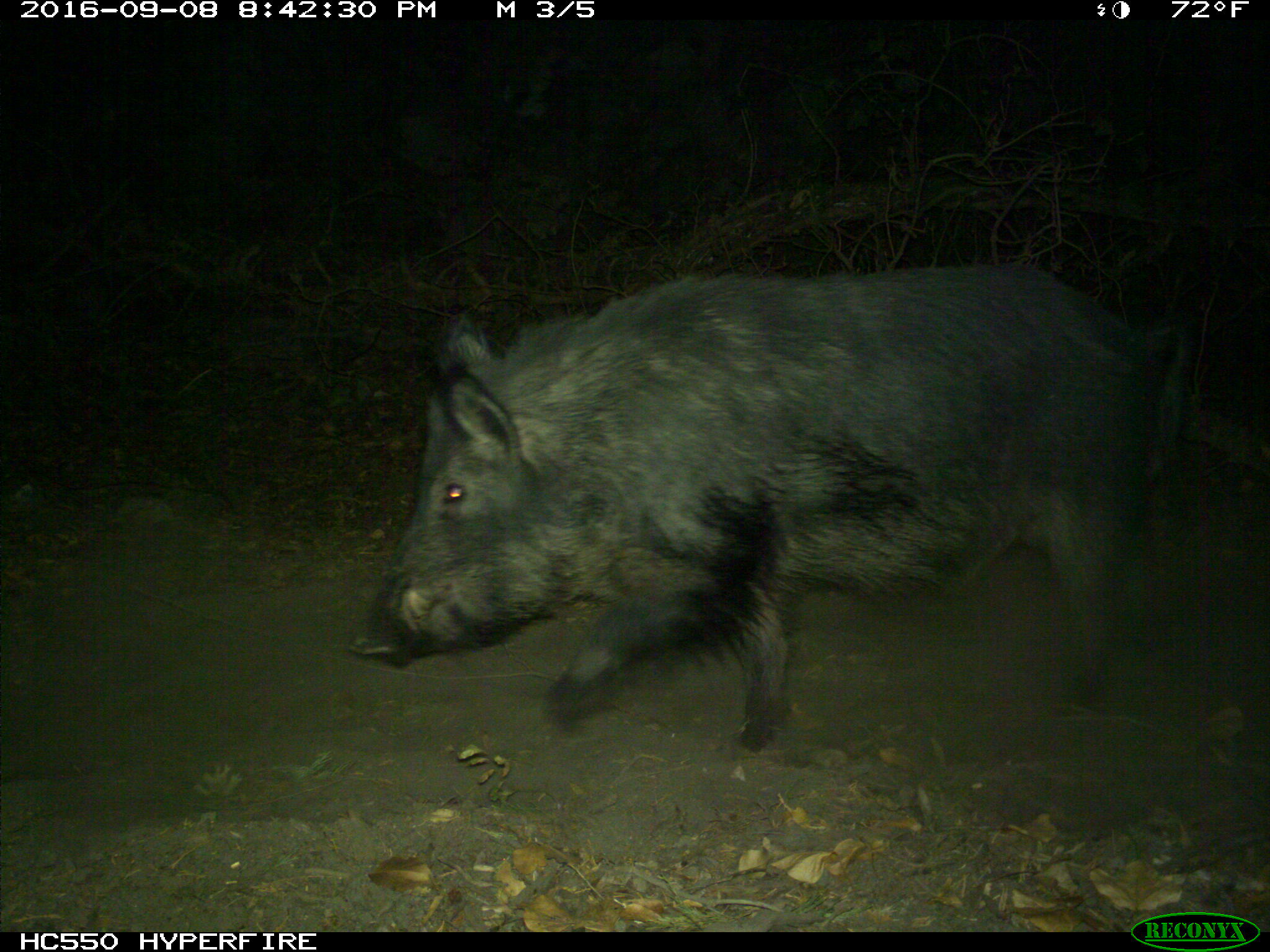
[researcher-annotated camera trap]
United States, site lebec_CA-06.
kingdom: Animalia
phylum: Chordata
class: Mammalia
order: Artiodactyla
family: Suidae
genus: Sus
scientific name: Sus scrofa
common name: wild boar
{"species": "Sus scrofa (wild boar)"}